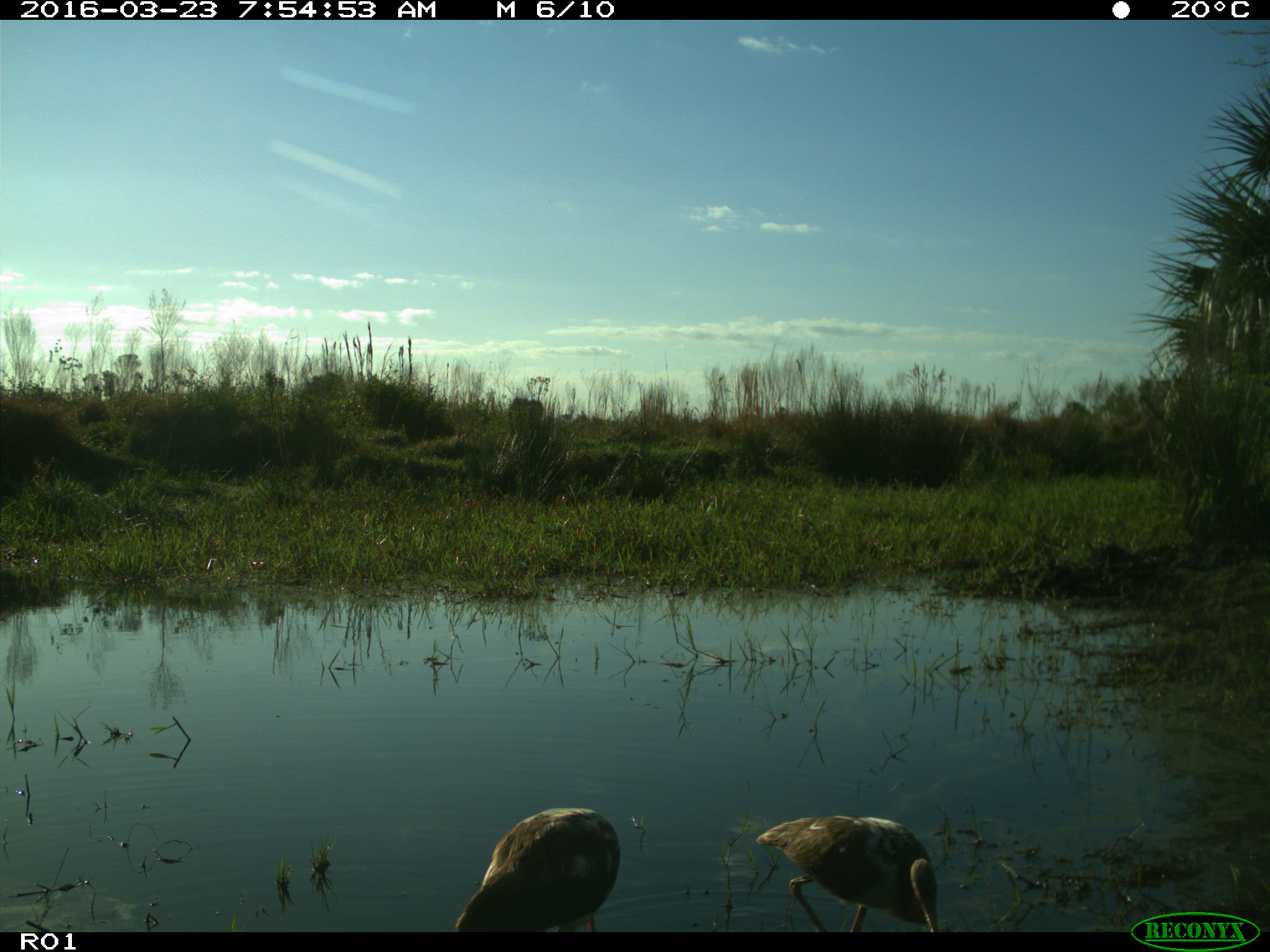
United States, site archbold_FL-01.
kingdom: Animalia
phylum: Chordata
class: Aves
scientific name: Aves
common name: birds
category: unidentified bird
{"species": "unidentified bird (birds) (Aves)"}